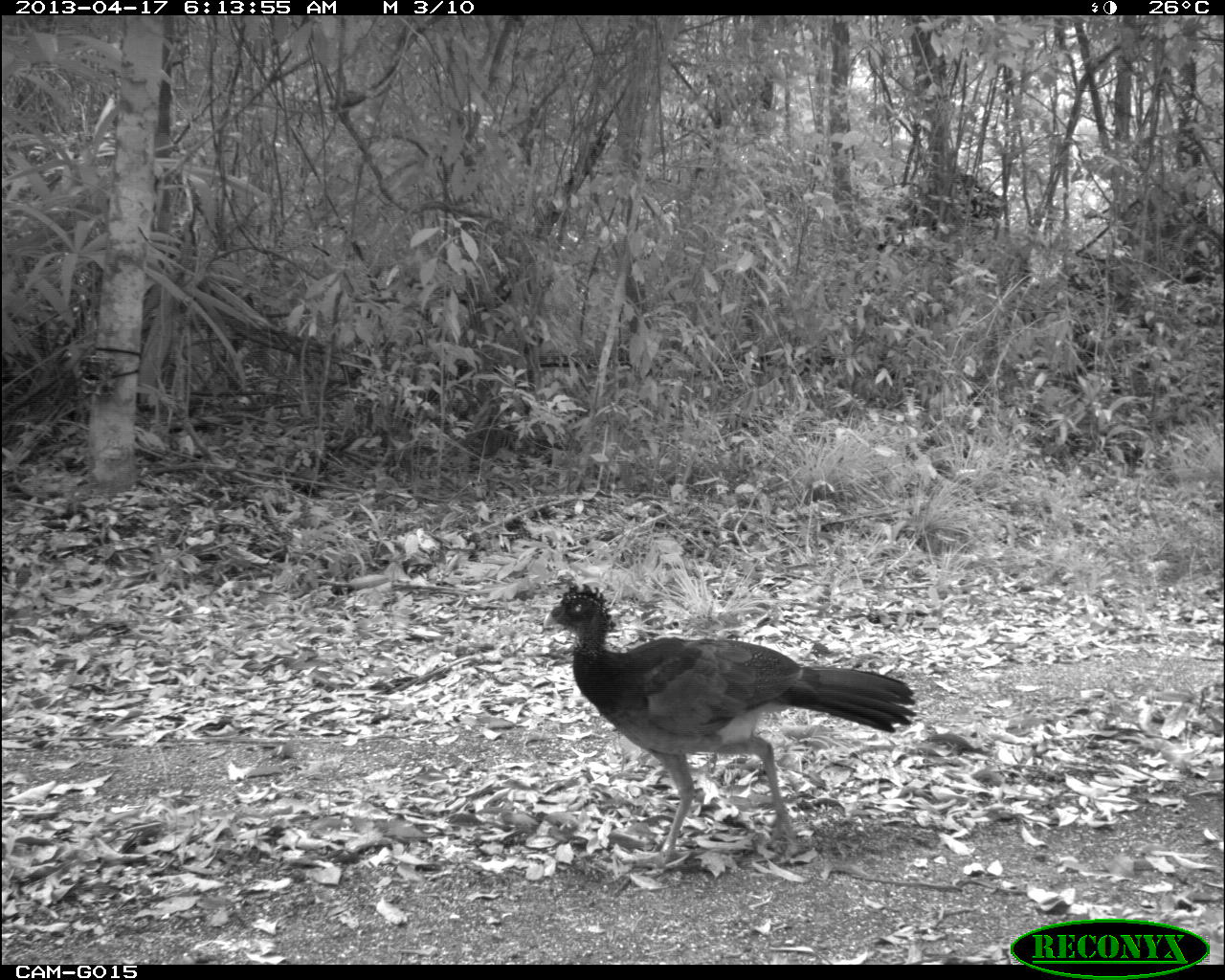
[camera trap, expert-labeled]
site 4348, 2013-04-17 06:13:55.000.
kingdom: Animalia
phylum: Chordata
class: Aves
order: Galliformes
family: Cracidae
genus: Crax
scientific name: Crax rubra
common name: great curassow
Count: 3.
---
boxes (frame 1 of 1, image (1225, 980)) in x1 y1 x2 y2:
crax rubra: 539 580 914 869